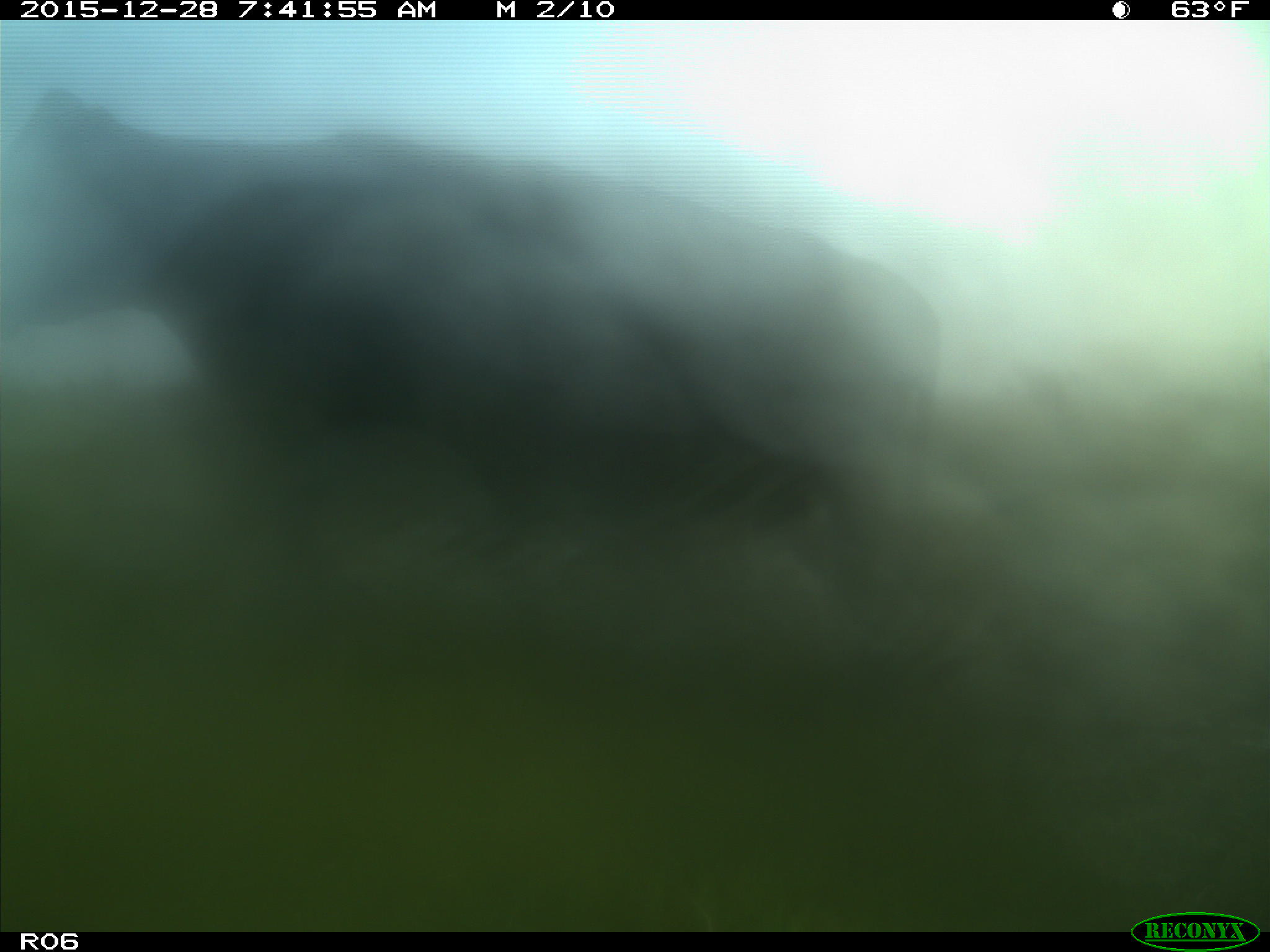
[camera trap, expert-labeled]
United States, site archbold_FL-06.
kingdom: Animalia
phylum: Chordata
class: Mammalia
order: Artiodactyla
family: Bovidae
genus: Bos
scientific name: Bos taurus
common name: domestic cow